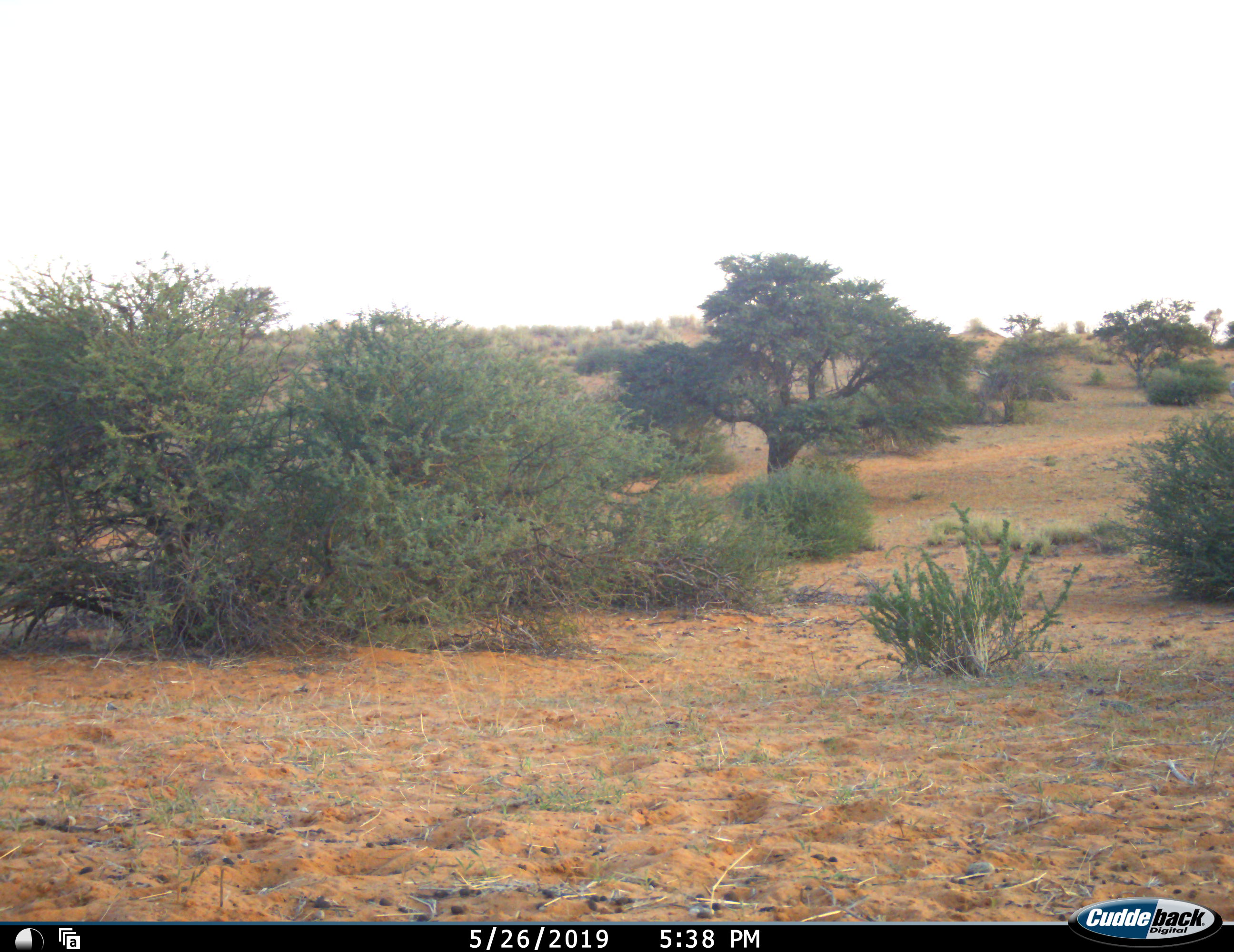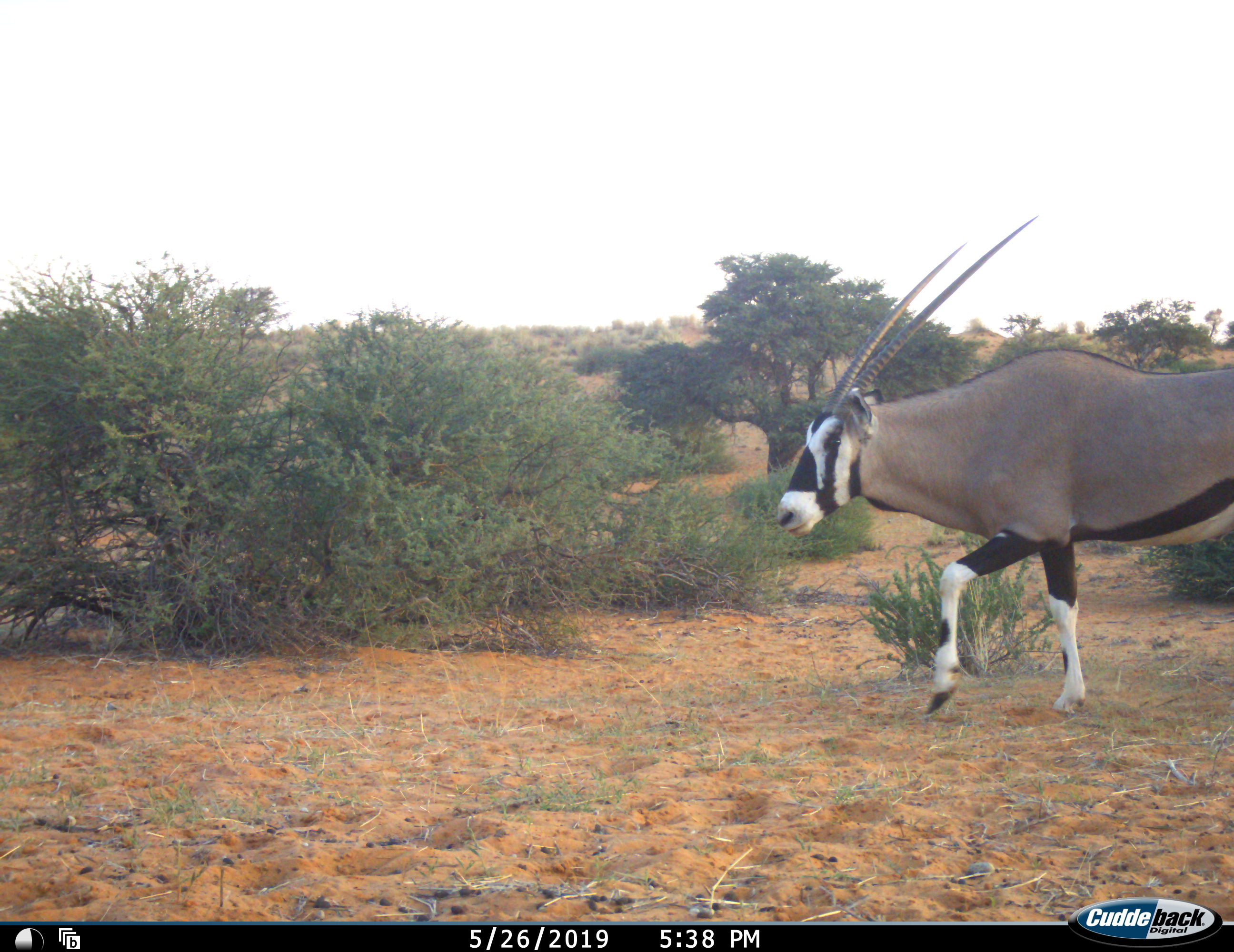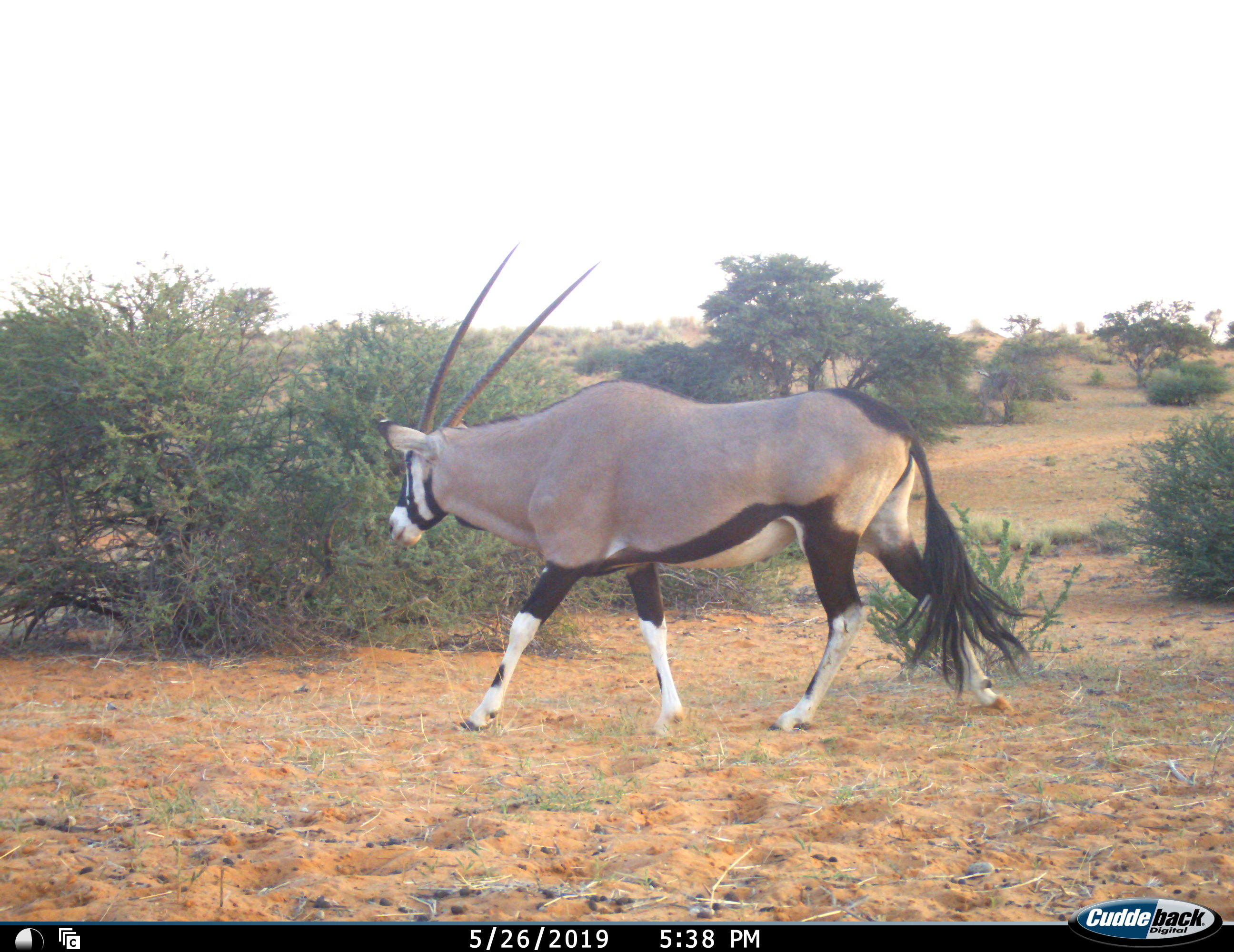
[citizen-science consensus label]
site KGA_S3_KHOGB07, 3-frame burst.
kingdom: Animalia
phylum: Chordata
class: Mammalia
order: Artiodactyla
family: Bovidae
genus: Oryx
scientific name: Oryx gazella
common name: gemsbok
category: oryx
Oryx (gemsbok) (Oryx gazella), count 1. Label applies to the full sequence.